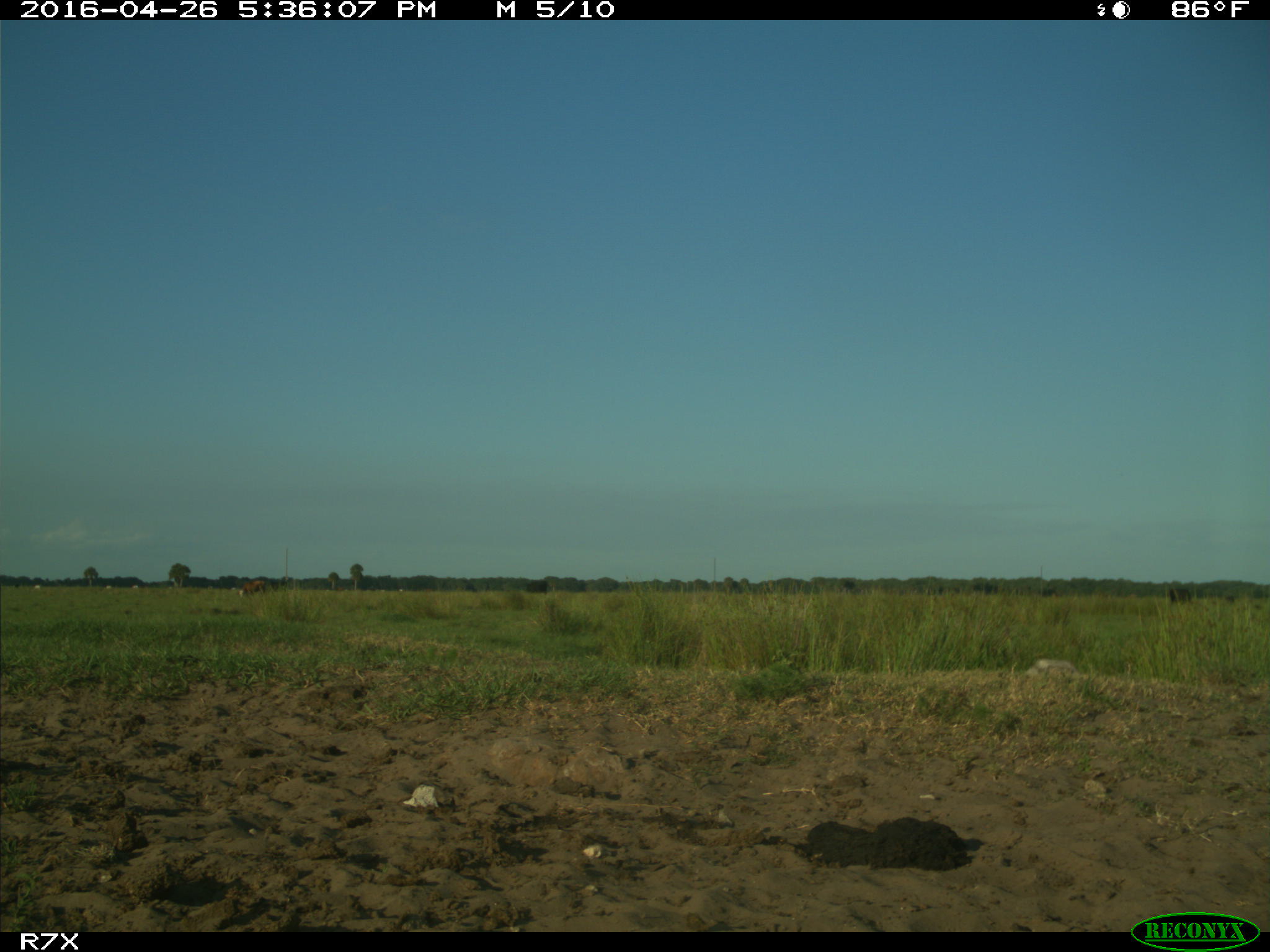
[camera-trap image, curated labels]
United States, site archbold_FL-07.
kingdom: Animalia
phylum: Chordata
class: Mammalia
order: Artiodactyla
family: Bovidae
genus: Bos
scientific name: Bos taurus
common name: domestic cow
Bos taurus (domestic cow).